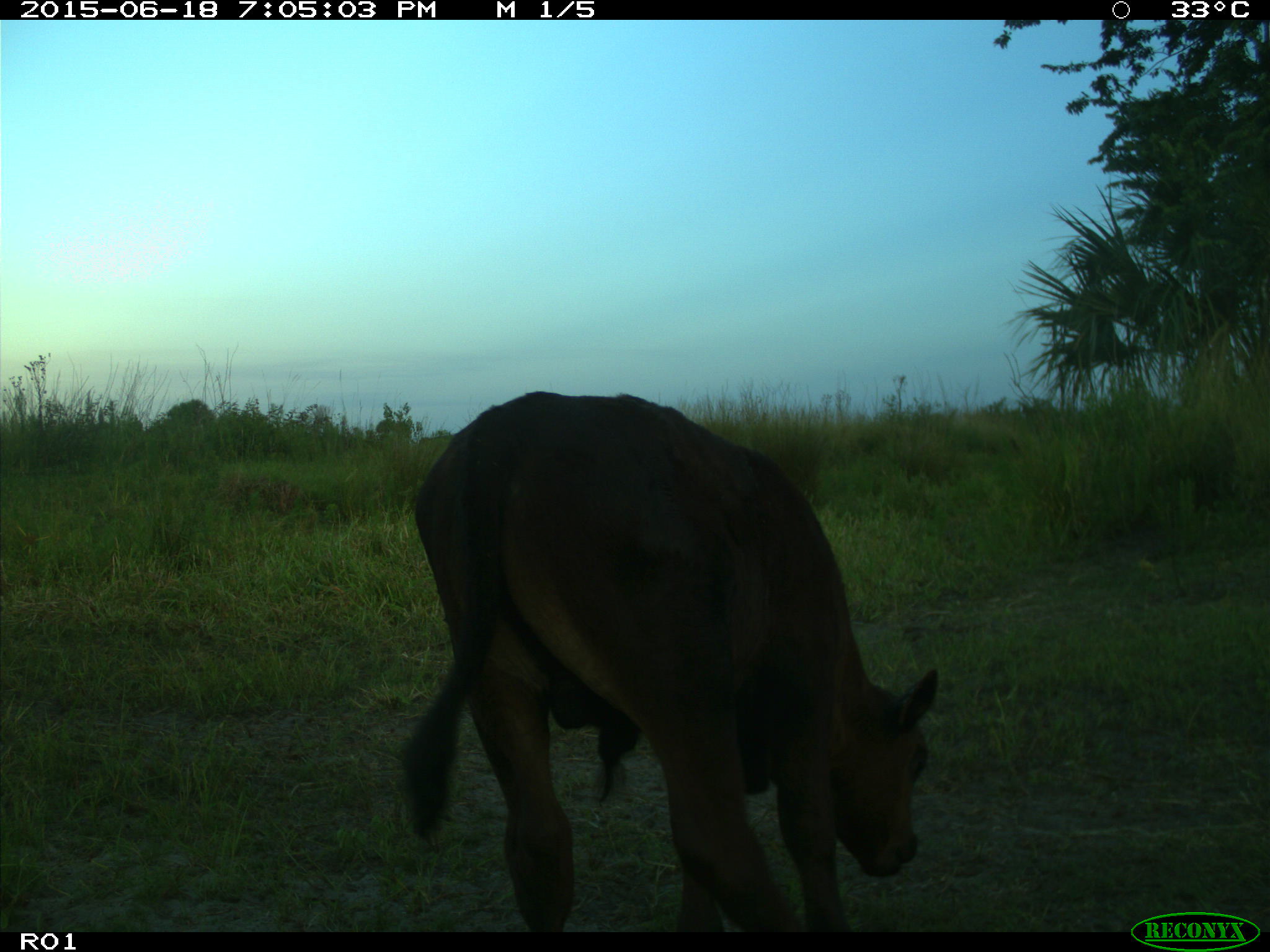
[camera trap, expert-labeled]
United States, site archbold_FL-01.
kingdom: Animalia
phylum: Chordata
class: Mammalia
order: Artiodactyla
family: Bovidae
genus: Bos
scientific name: Bos taurus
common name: domestic cow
Bos taurus (domestic cow).